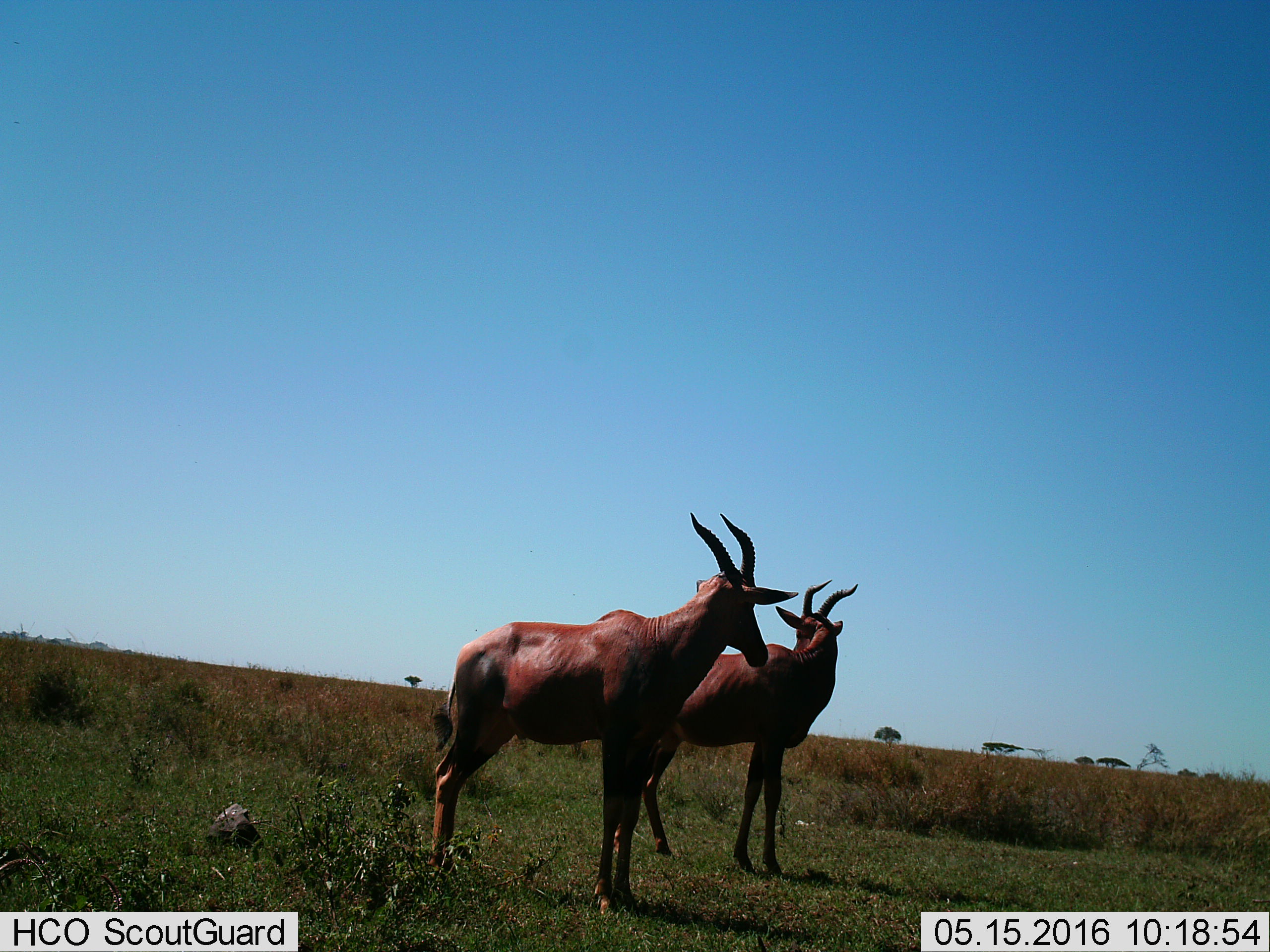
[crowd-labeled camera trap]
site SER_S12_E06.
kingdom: Animalia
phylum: Chordata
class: Mammalia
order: Artiodactyla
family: Bovidae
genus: Damaliscus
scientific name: Damaliscus lunatus jimela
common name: topi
Topi (Damaliscus lunatus jimela), count 2. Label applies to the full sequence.